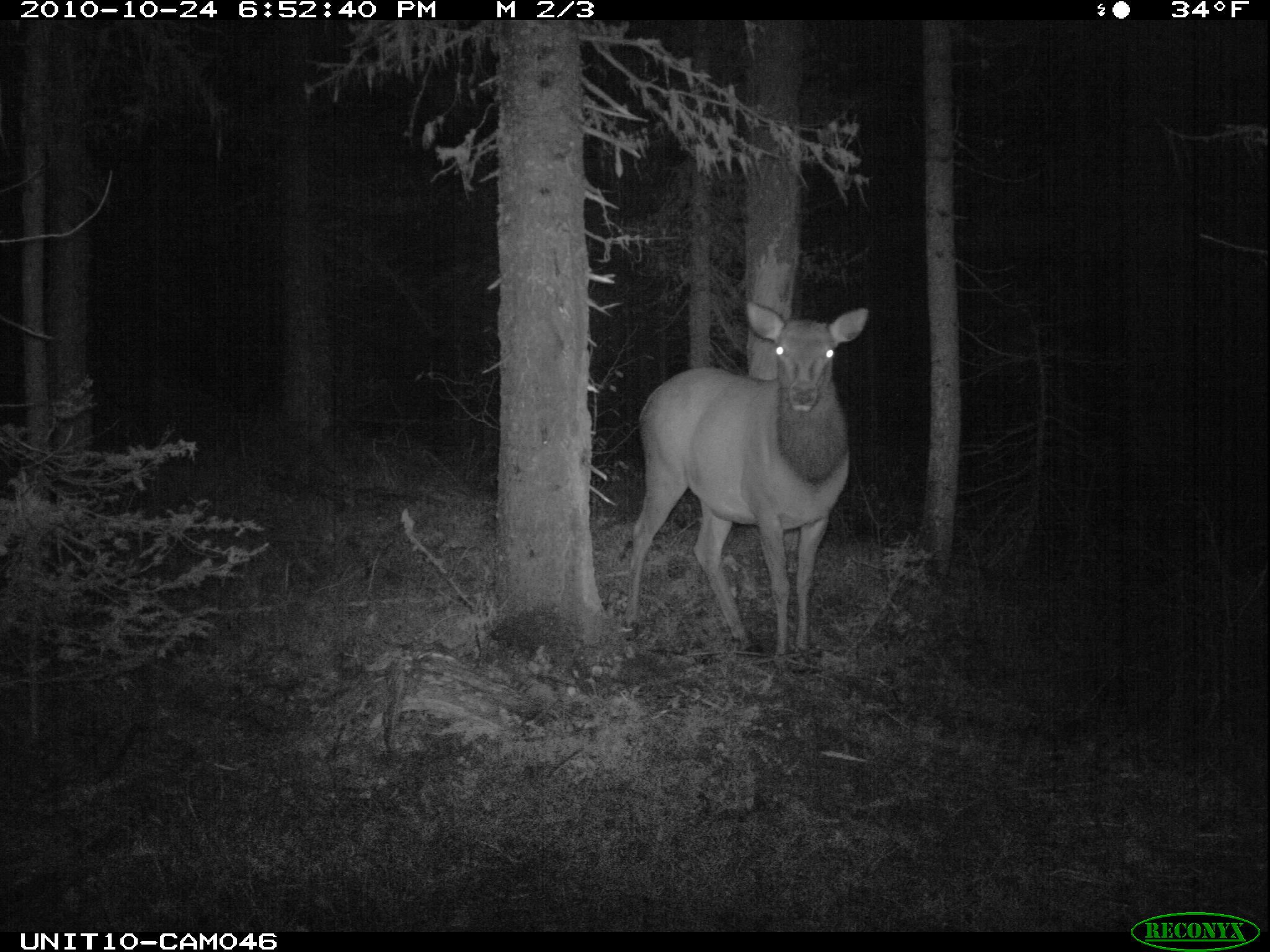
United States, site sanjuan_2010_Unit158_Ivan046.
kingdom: Animalia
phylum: Chordata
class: Mammalia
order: Artiodactyla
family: Cervidae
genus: Cervus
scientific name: Cervus elaphus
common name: red deer